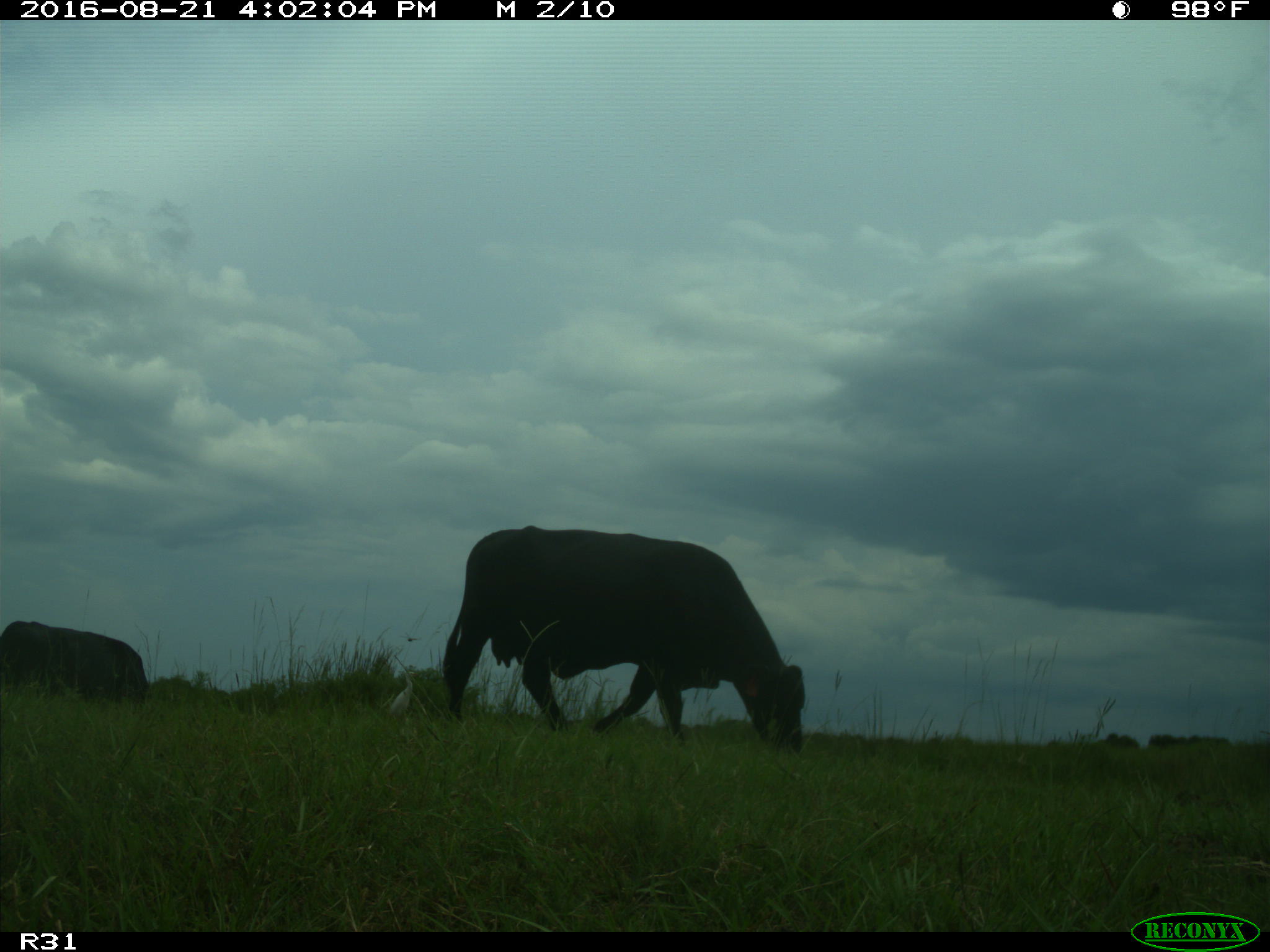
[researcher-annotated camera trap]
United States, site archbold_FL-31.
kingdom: Animalia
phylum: Chordata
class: Mammalia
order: Artiodactyla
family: Bovidae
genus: Bos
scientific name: Bos taurus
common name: domestic cow